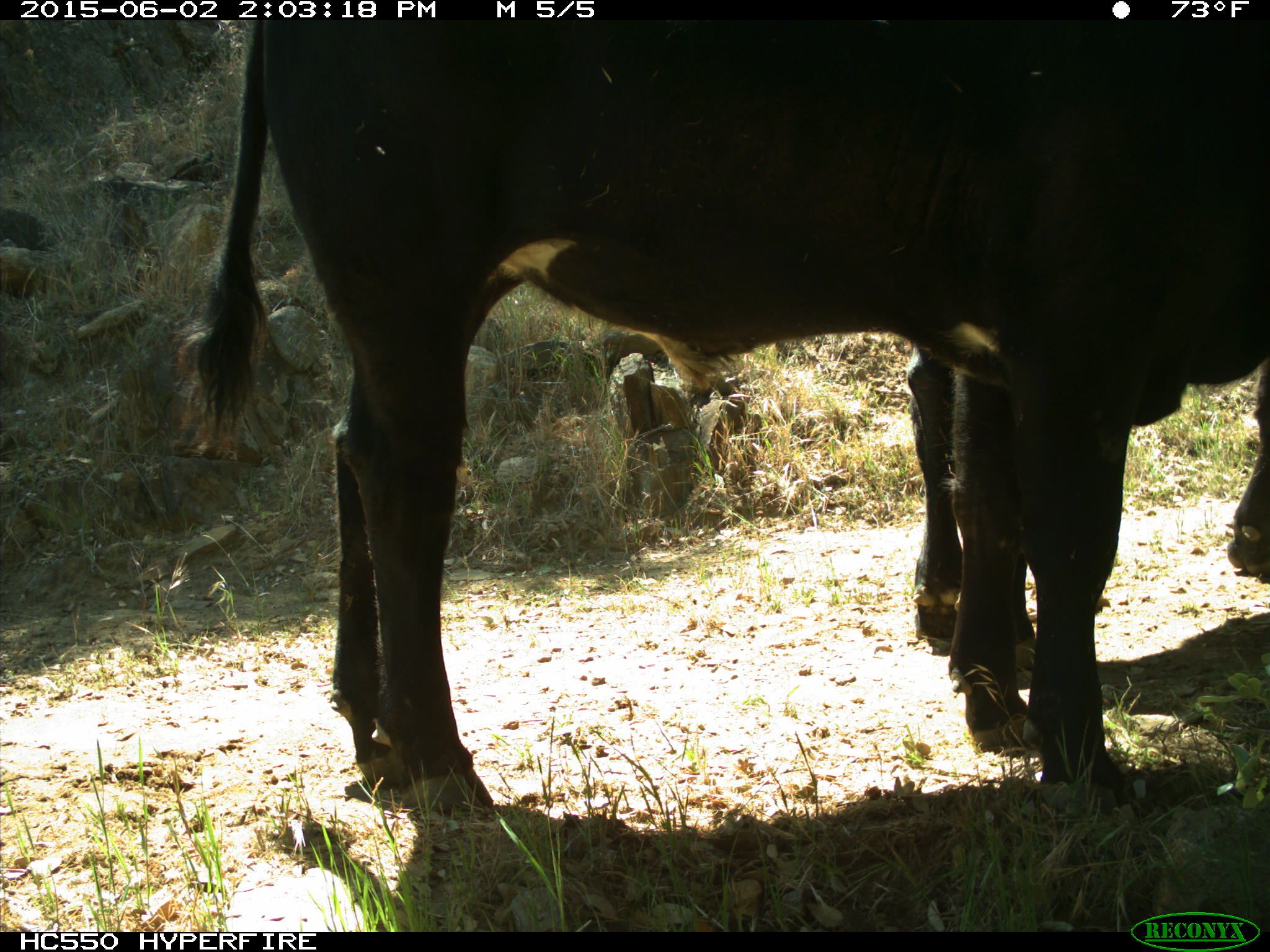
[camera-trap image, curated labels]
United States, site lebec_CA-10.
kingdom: Animalia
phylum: Chordata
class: Mammalia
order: Artiodactyla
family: Bovidae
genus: Bos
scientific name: Bos taurus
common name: domestic cow